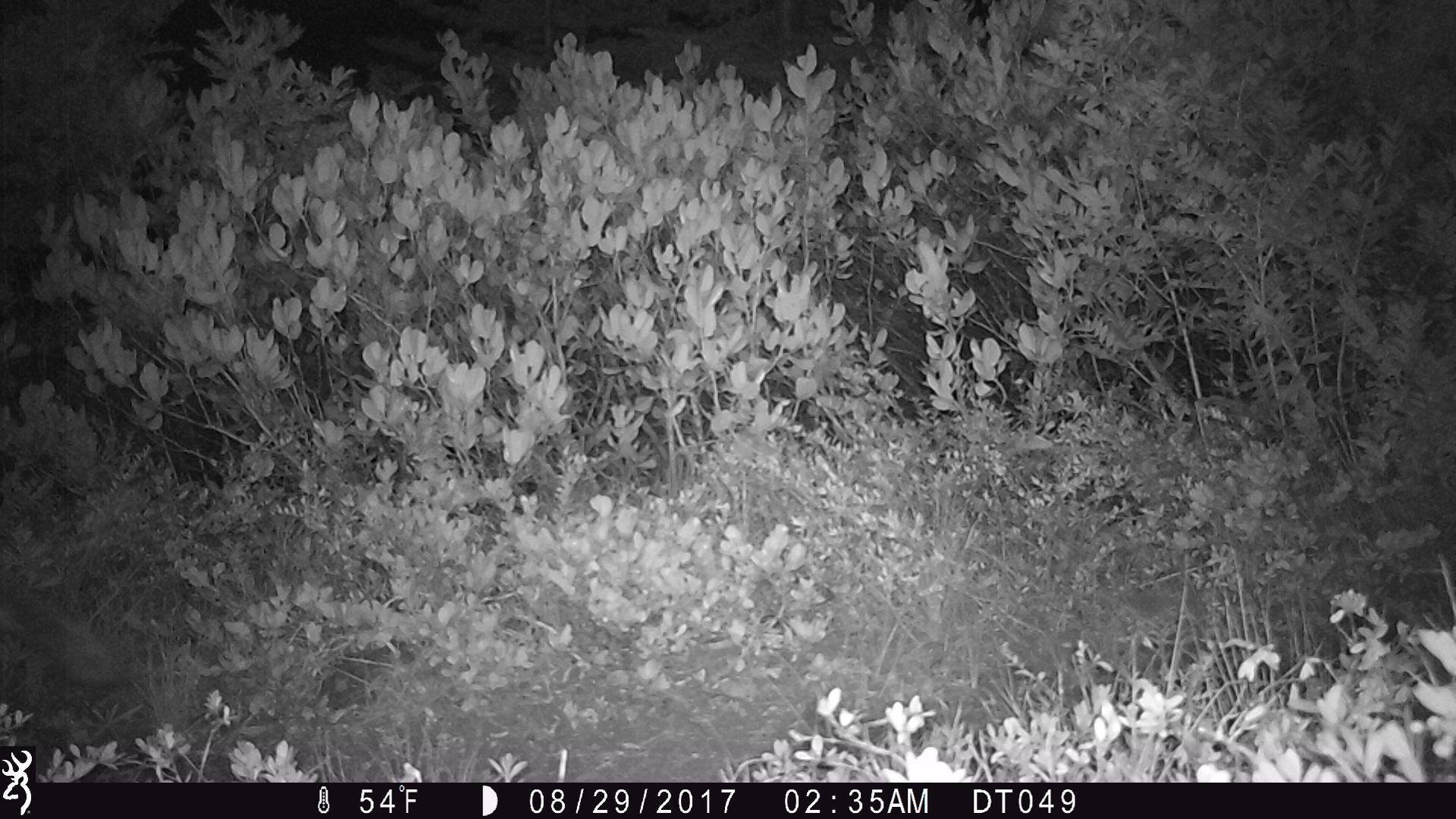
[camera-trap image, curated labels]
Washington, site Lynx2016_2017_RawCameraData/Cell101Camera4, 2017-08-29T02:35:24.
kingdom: Animalia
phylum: Chordata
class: Mammalia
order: Carnivora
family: Canidae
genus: Canis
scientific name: Canis latrans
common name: coyote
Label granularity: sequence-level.